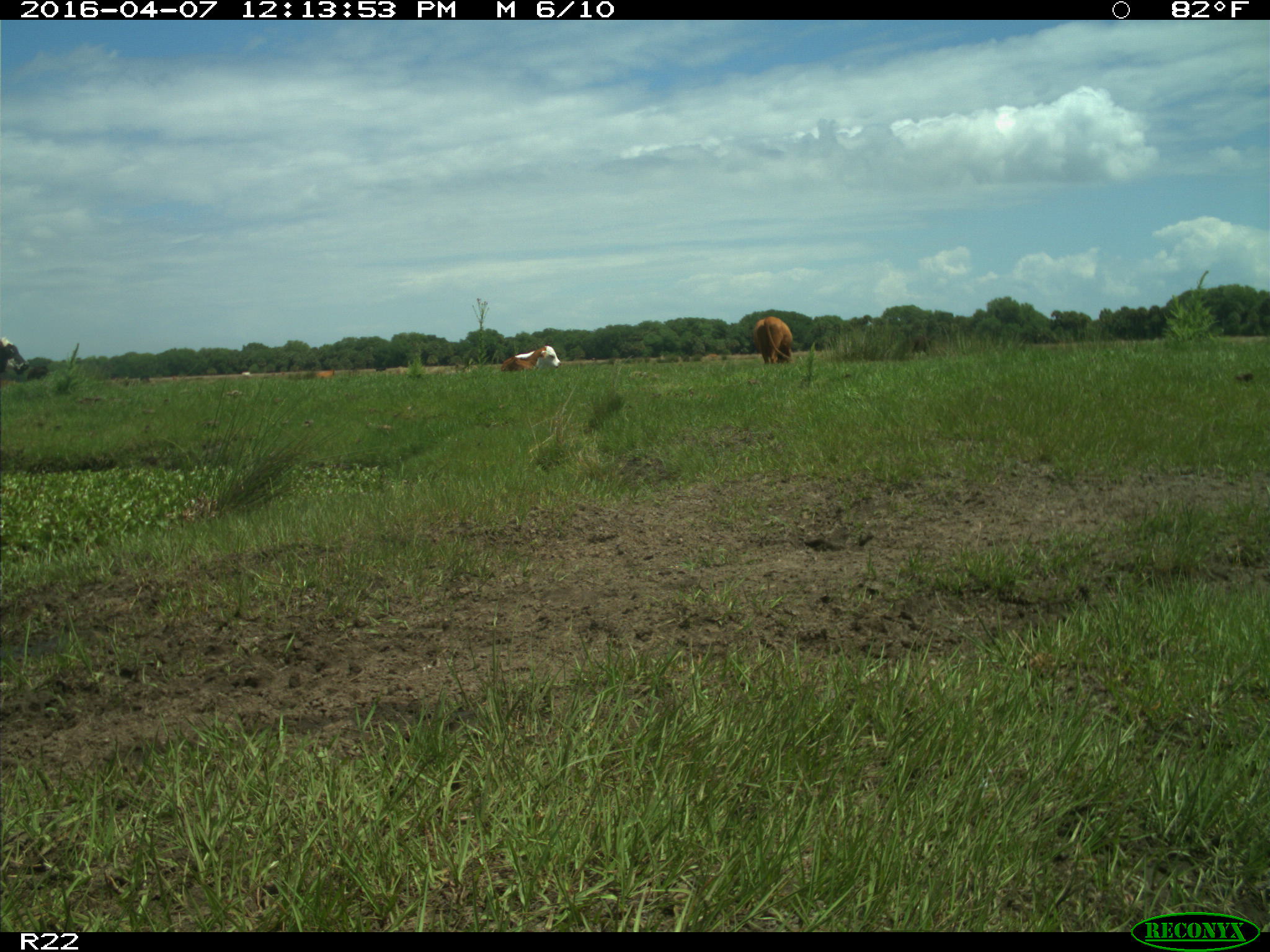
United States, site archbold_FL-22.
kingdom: Animalia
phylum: Chordata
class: Mammalia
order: Artiodactyla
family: Bovidae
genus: Bos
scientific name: Bos taurus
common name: domestic cow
Bos taurus (domestic cow).